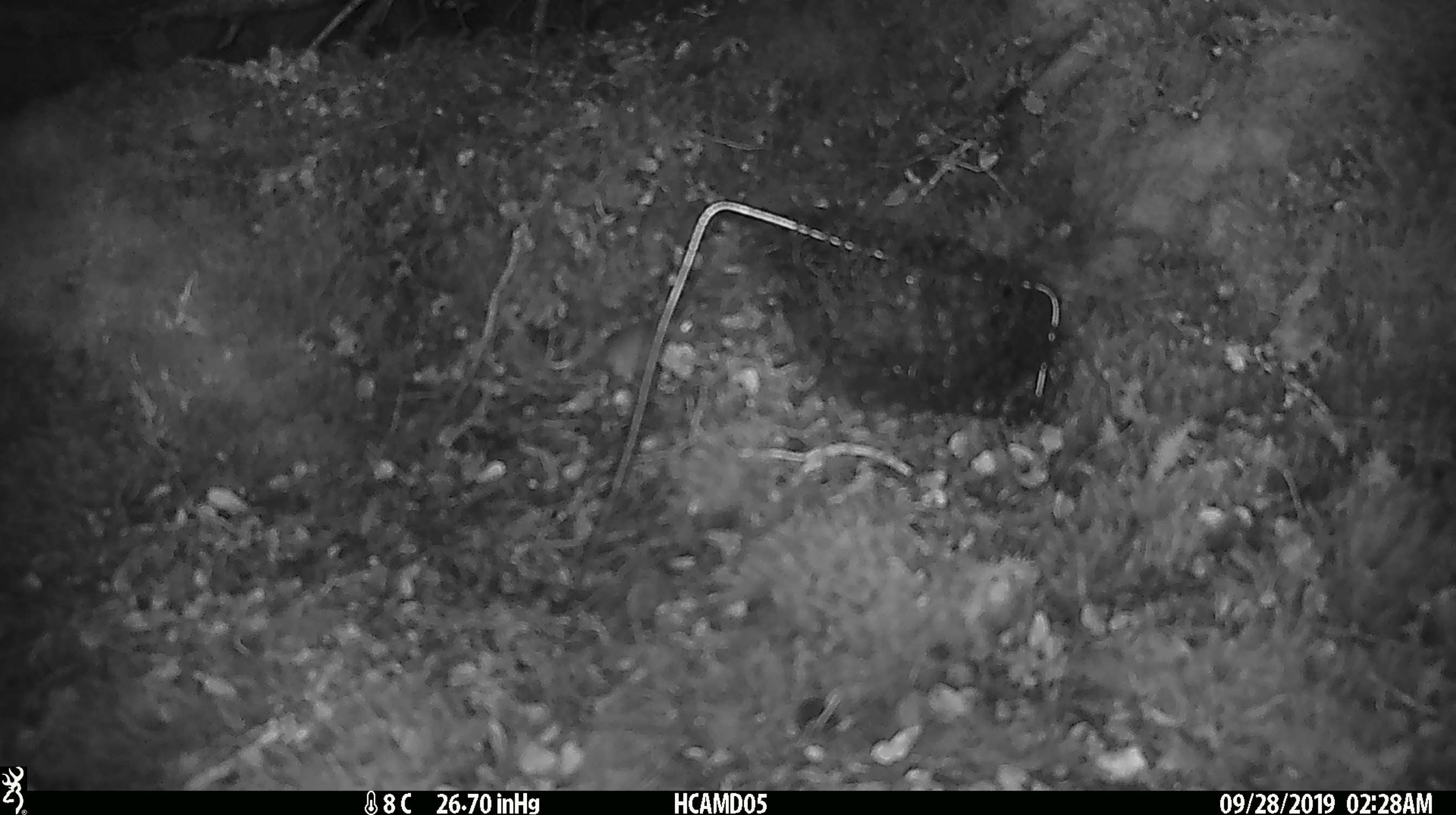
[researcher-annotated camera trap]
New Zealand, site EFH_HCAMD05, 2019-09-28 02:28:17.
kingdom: Animalia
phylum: Chordata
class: Mammalia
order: Rodentia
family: Muridae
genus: Mus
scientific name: Mus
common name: mouse